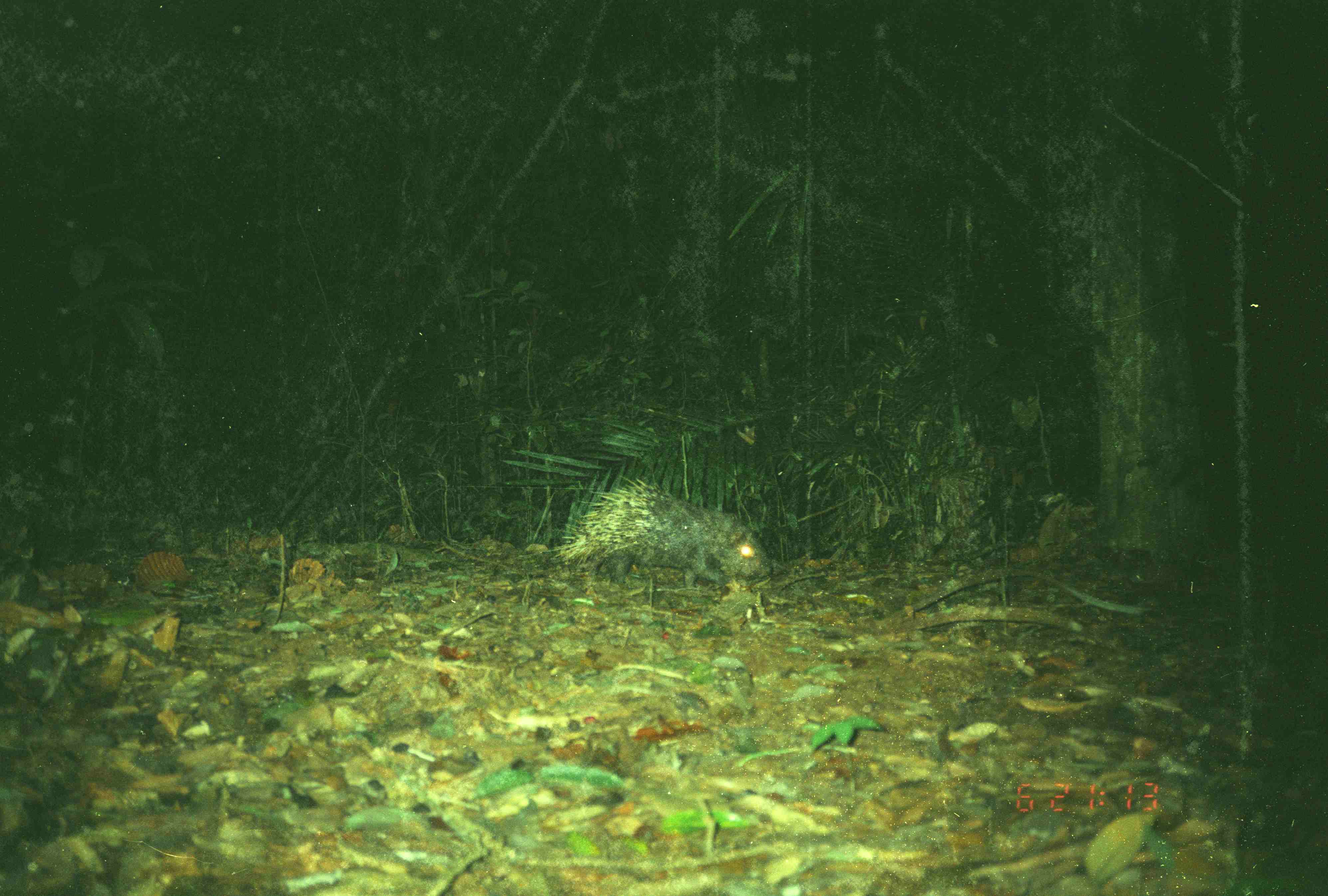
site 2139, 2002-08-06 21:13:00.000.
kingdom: Animalia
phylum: Chordata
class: Mammalia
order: Rodentia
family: Hystricidae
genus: Hystrix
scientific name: Hystrix brachyura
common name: east asian porcupine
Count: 1.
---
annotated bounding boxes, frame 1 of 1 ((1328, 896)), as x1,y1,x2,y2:
hystrix brachyura: 546,474,774,593